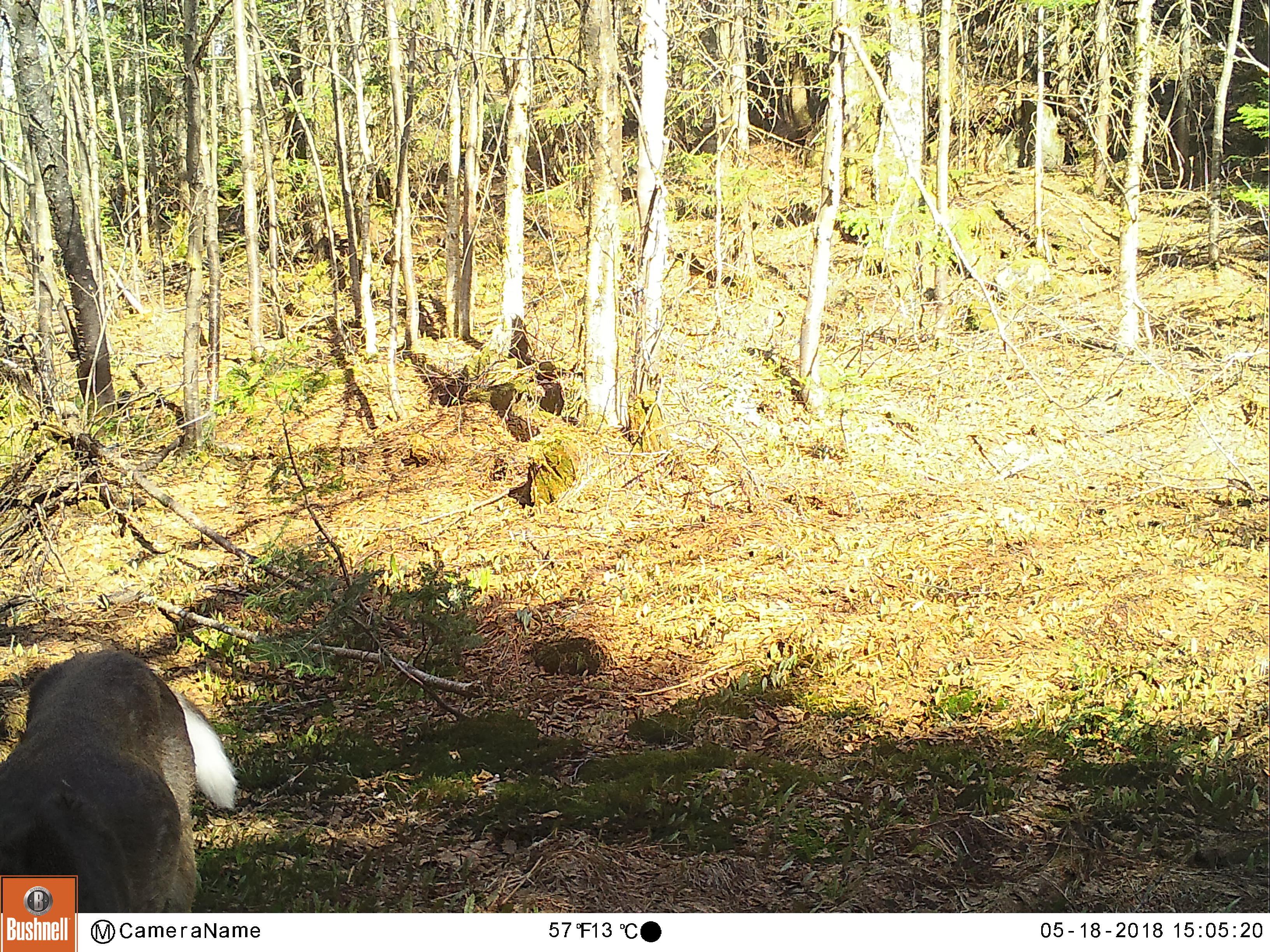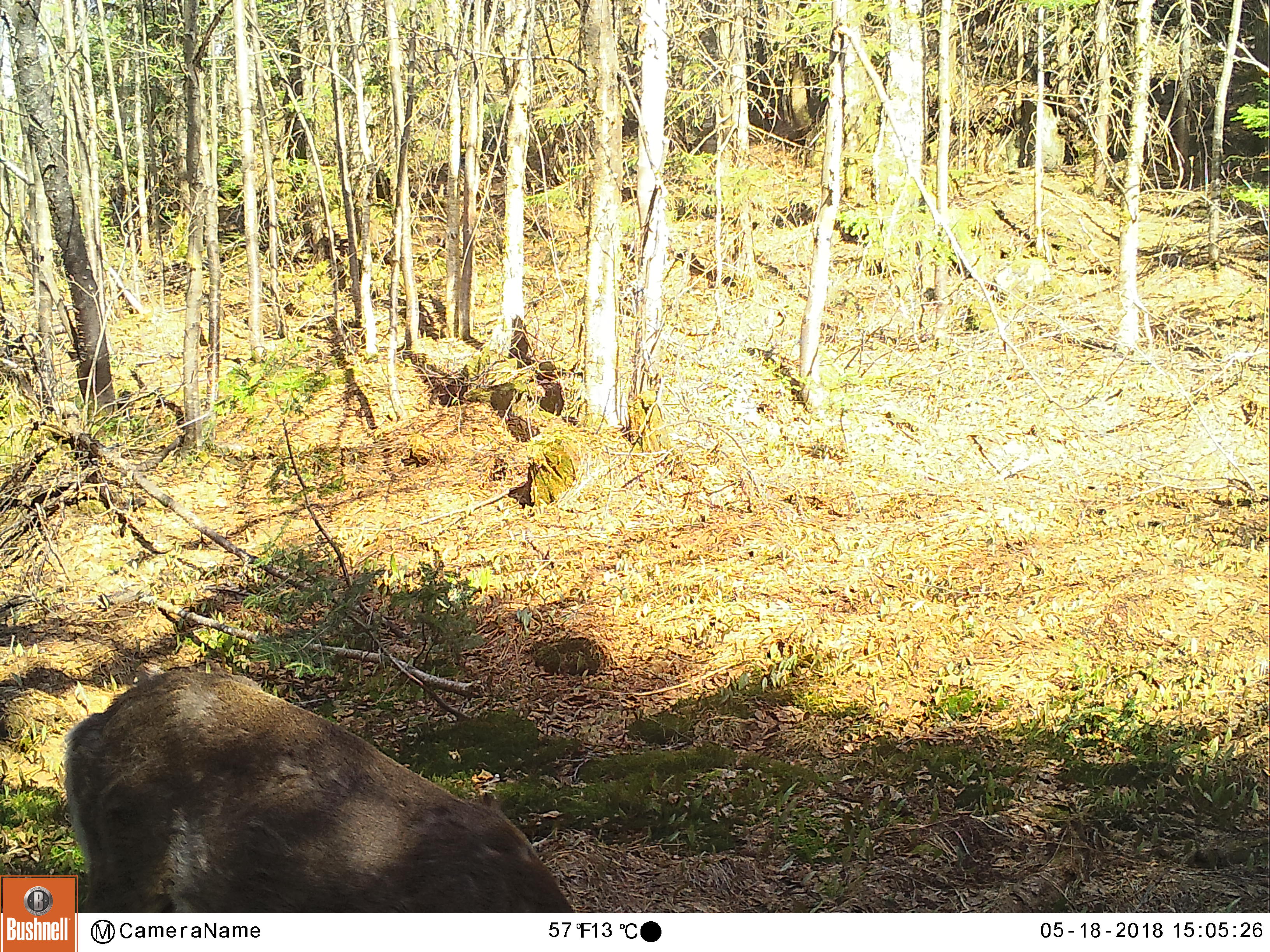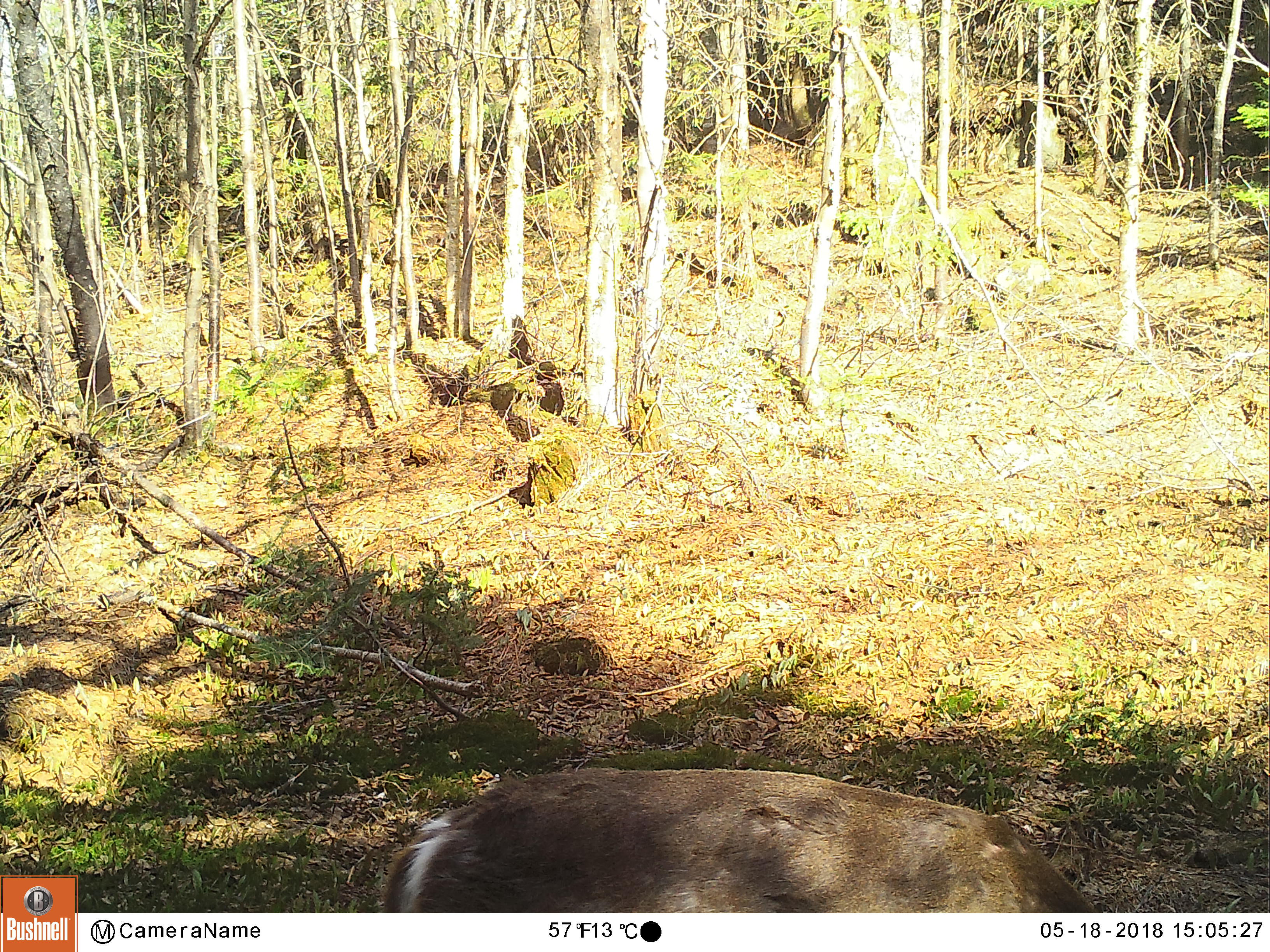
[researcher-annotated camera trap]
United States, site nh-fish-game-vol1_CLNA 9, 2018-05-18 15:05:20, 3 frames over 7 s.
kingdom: Animalia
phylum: Chordata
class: Mammalia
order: Artiodactyla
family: Cervidae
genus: Odocoileus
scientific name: Odocoileus virginianus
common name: white-tailed deer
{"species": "white-tailed deer (Odocoileus virginianus)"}